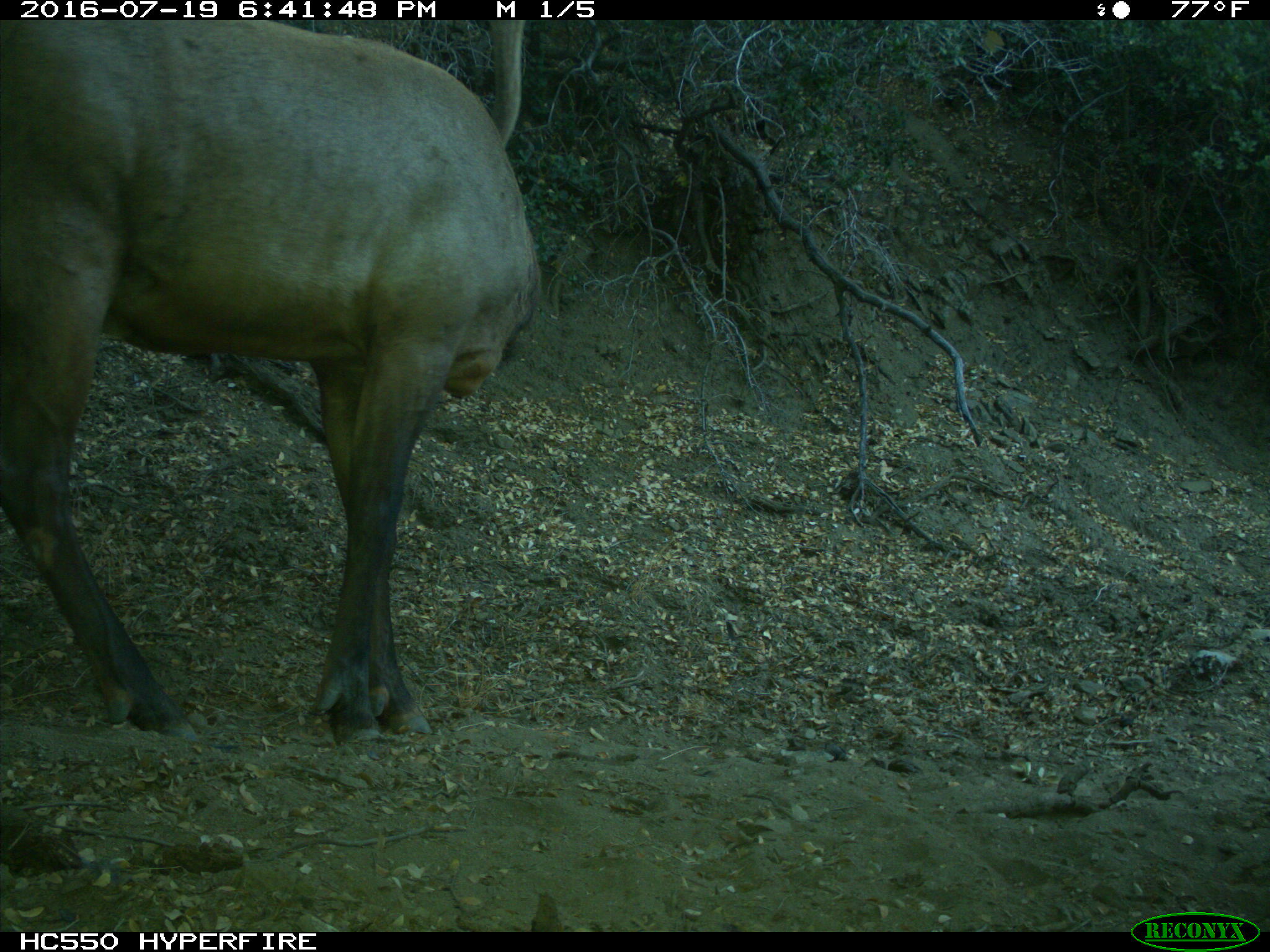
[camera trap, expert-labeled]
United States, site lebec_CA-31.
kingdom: Animalia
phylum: Chordata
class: Mammalia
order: Artiodactyla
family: Cervidae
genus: Cervus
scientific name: Cervus canadensis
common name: elk